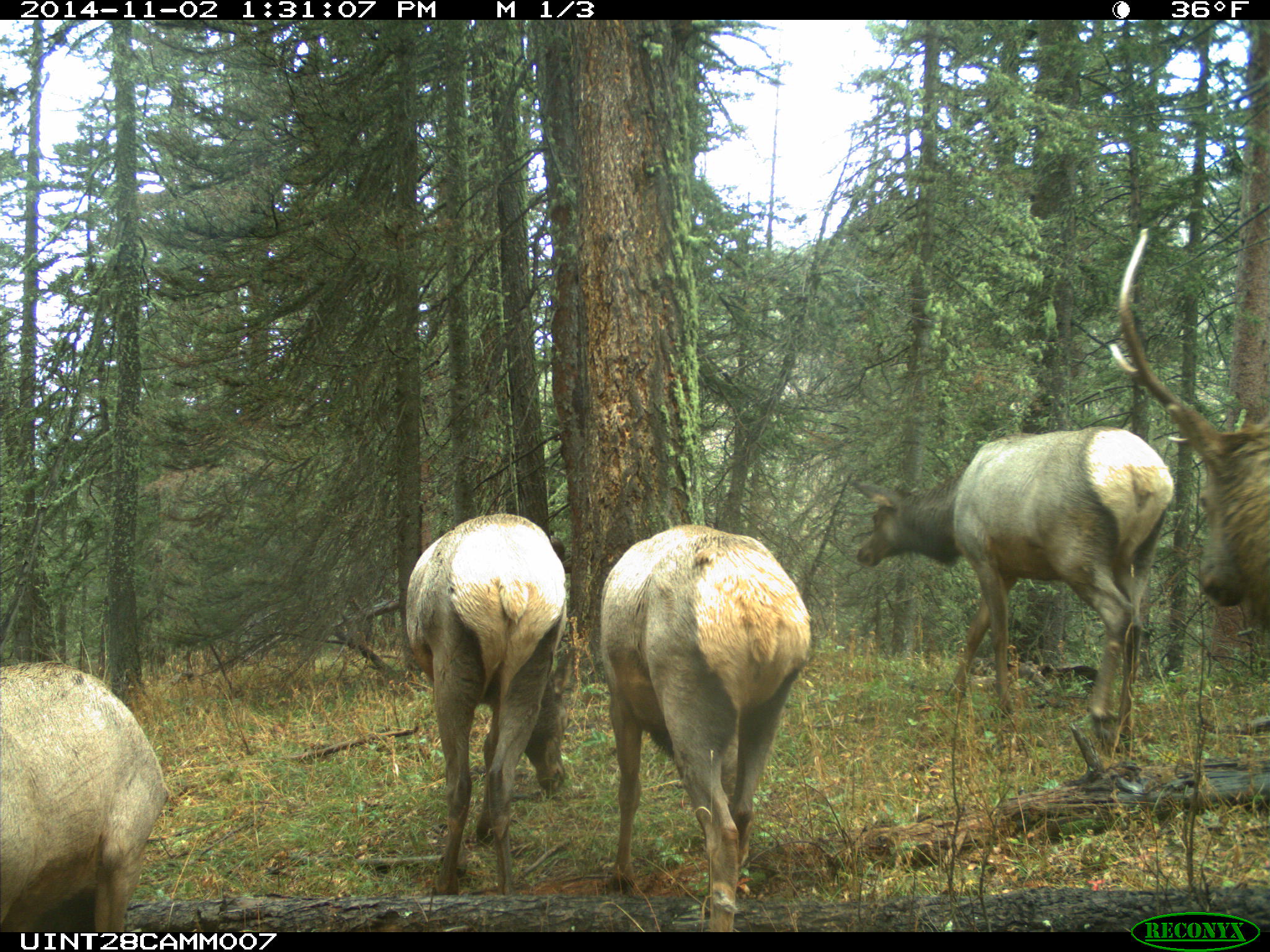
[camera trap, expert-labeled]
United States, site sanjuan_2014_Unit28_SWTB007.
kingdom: Animalia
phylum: Chordata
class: Mammalia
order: Artiodactyla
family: Cervidae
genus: Cervus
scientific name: Cervus elaphus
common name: red deer